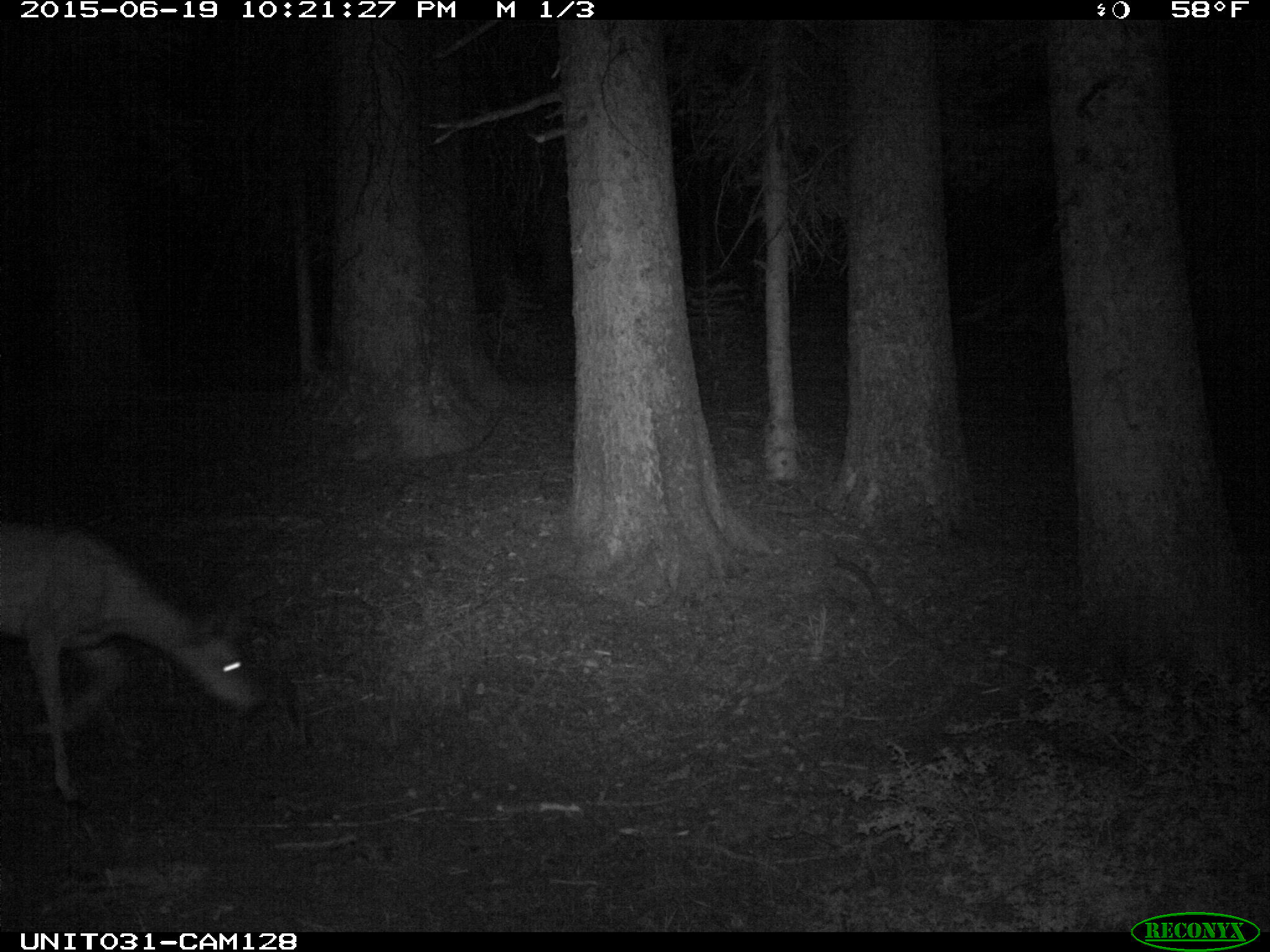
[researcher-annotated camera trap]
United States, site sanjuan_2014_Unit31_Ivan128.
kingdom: Animalia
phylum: Chordata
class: Mammalia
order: Artiodactyla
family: Cervidae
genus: Odocoileus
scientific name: Odocoileus hemionus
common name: mule deer